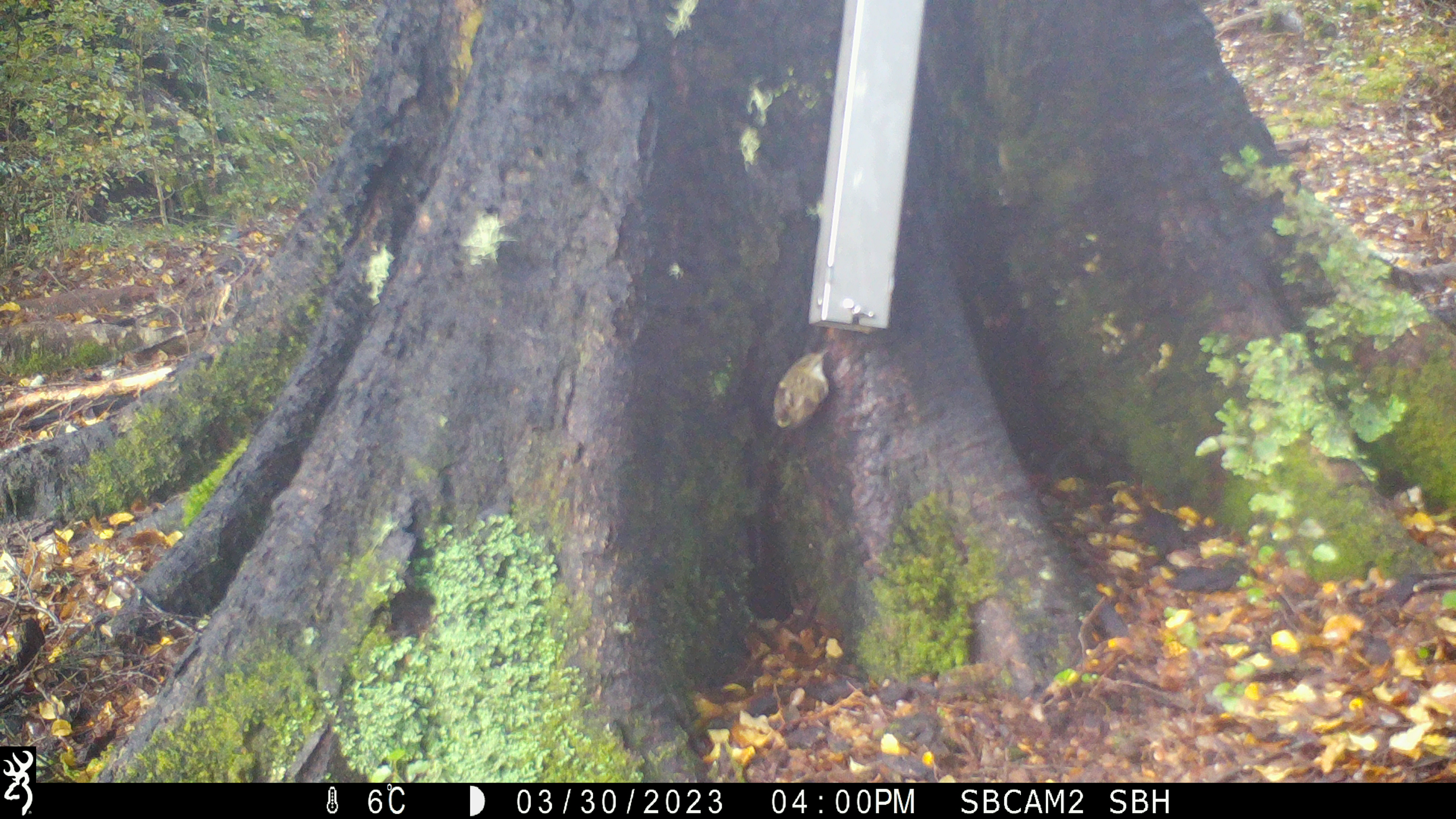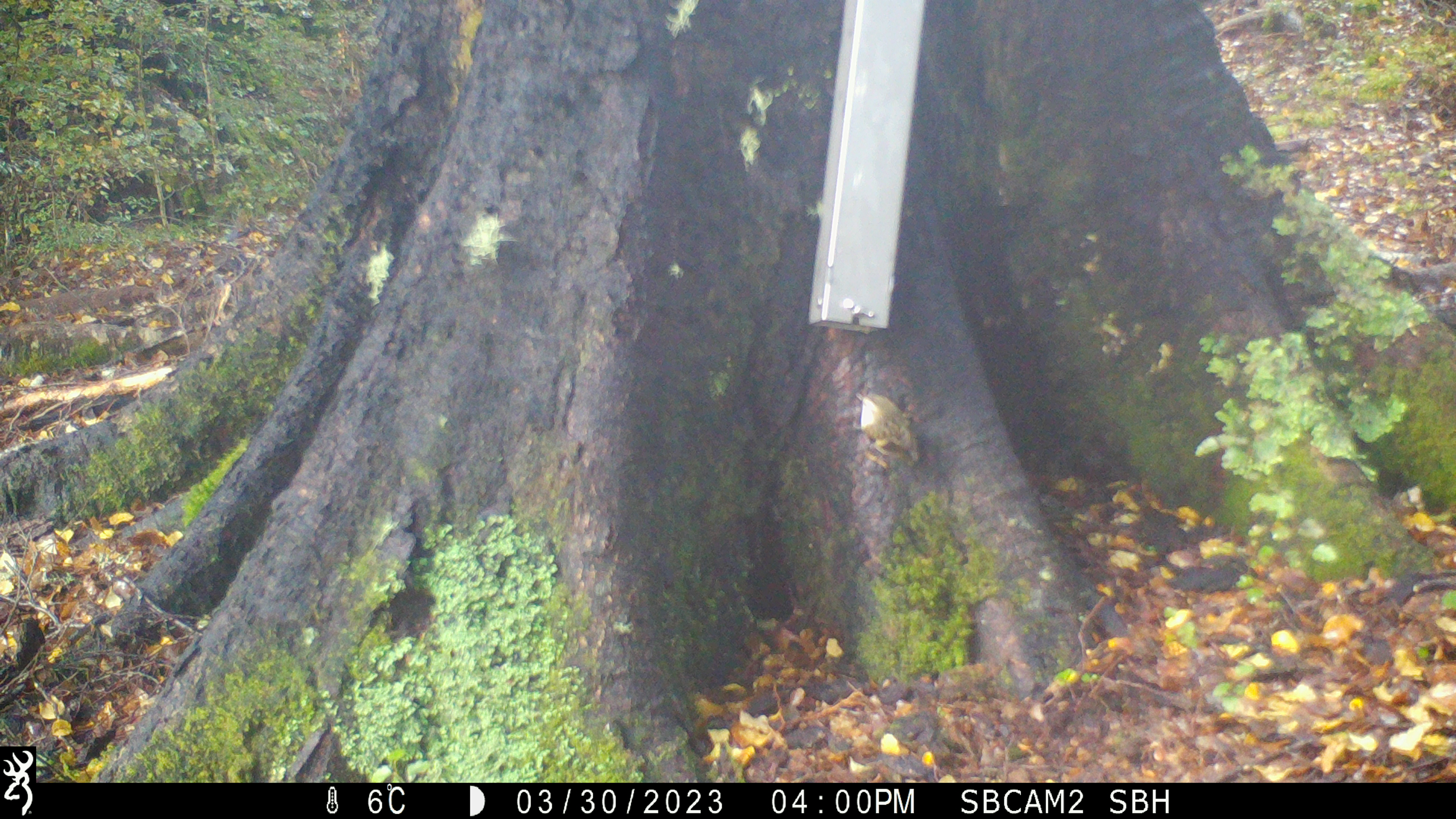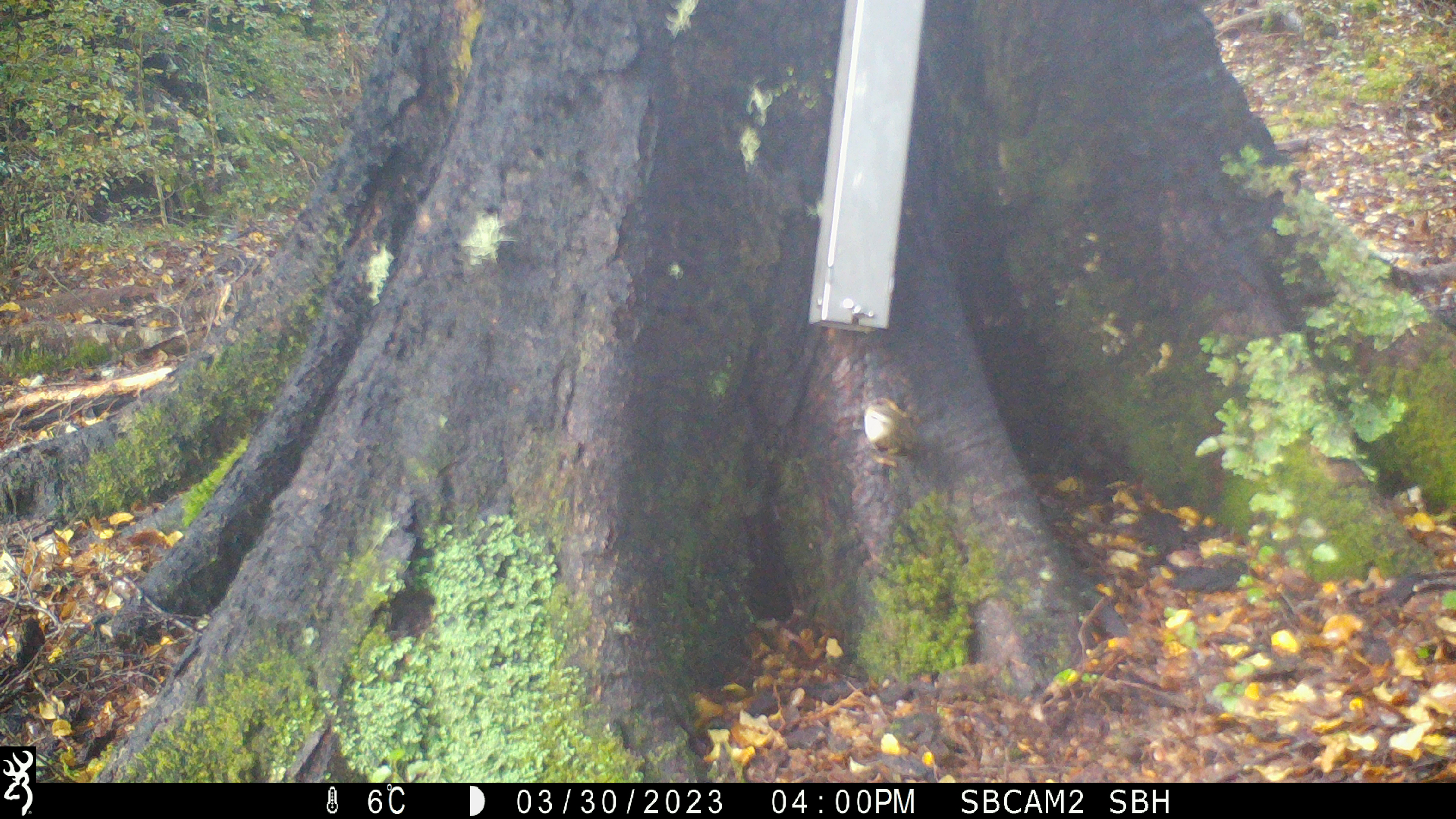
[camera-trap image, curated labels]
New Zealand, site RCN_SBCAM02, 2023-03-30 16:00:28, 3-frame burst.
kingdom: Animalia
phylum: Chordata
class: Aves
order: Passeriformes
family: Acanthisittidae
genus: Acanthisitta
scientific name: Acanthisitta chloris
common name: rifleman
Rifleman (Acanthisitta chloris).